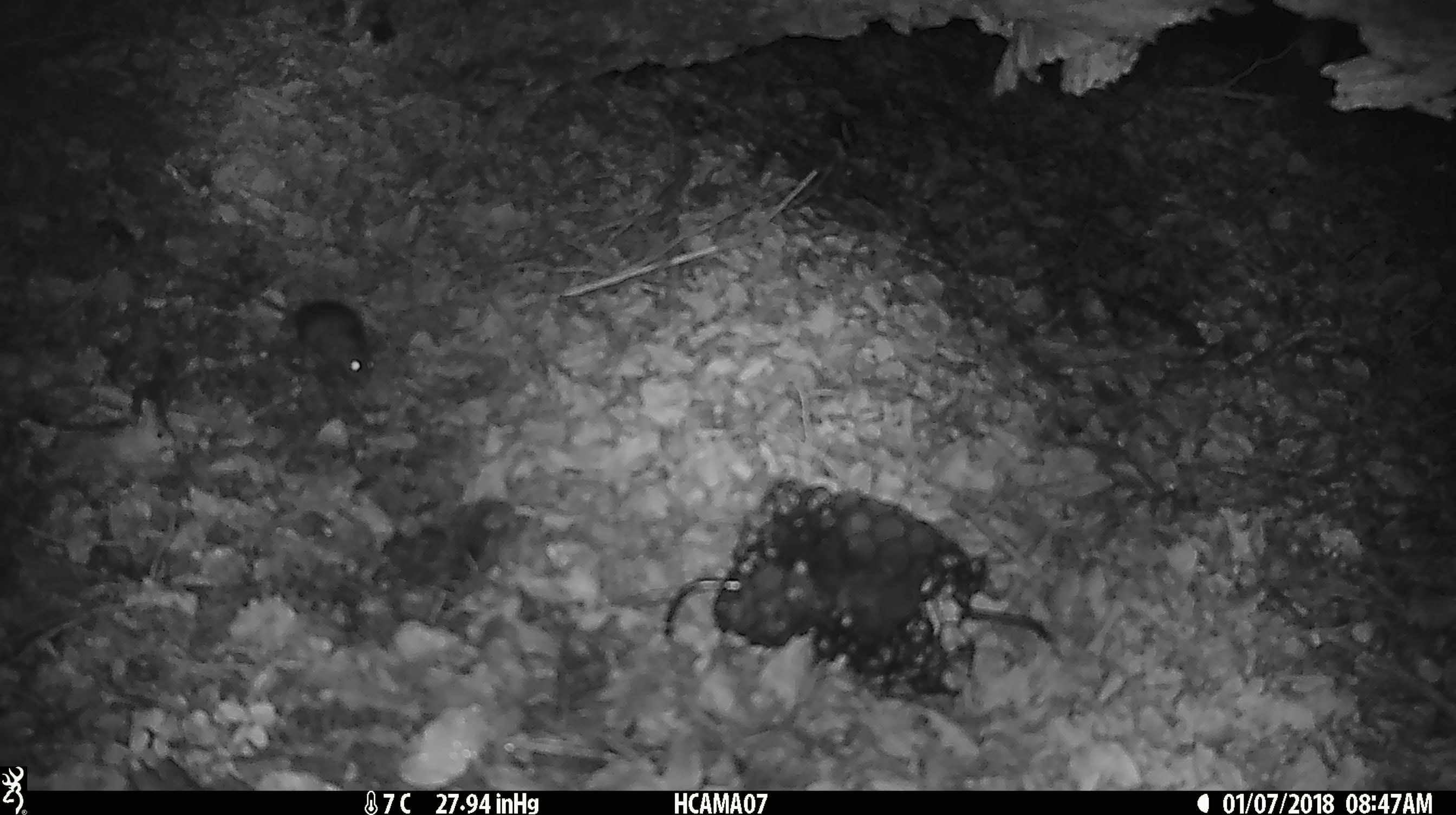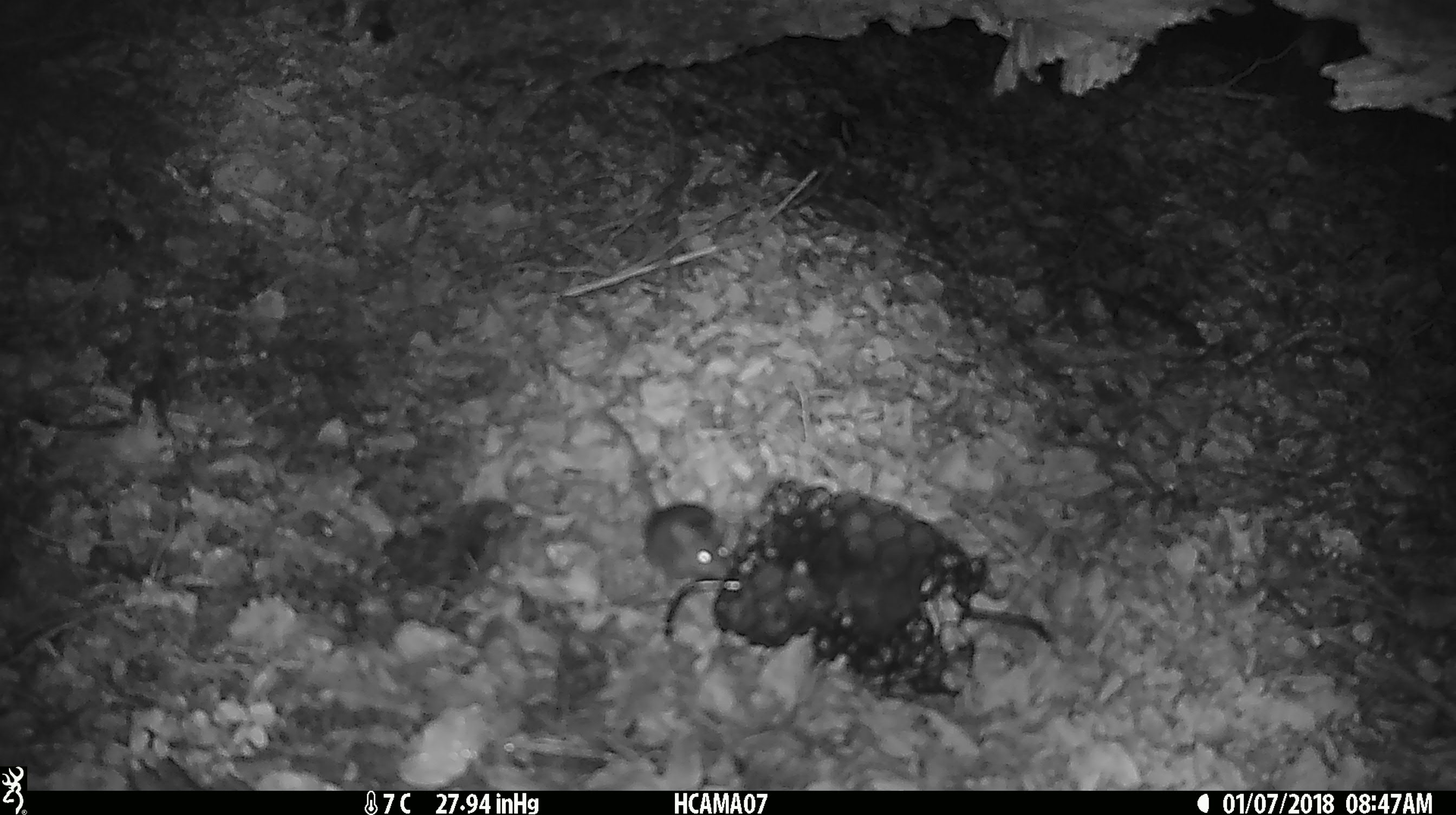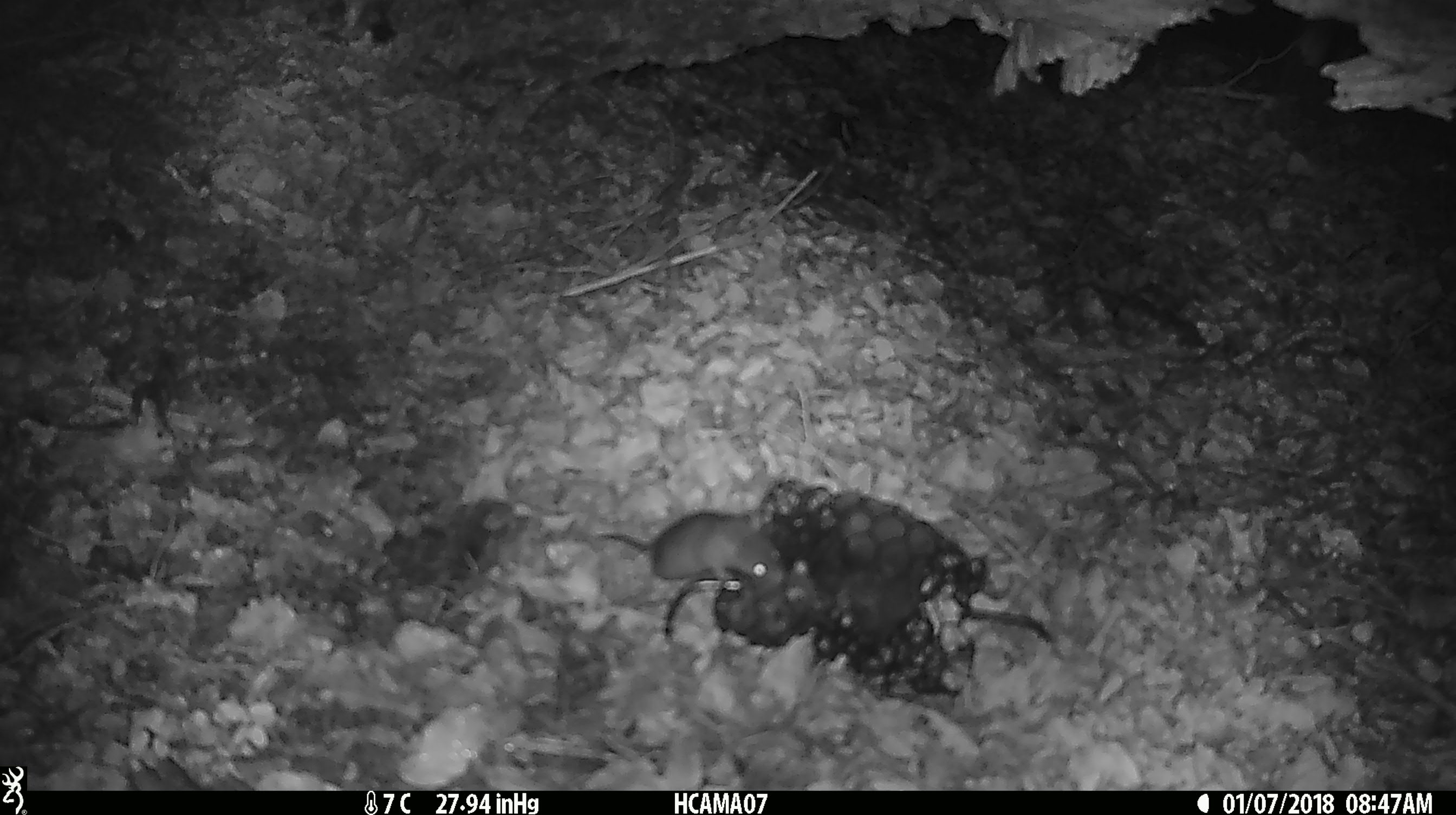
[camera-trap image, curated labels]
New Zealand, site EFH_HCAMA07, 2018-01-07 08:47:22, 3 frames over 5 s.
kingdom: Animalia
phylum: Chordata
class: Mammalia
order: Rodentia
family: Muridae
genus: Mus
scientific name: Mus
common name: mouse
Mouse (Mus).